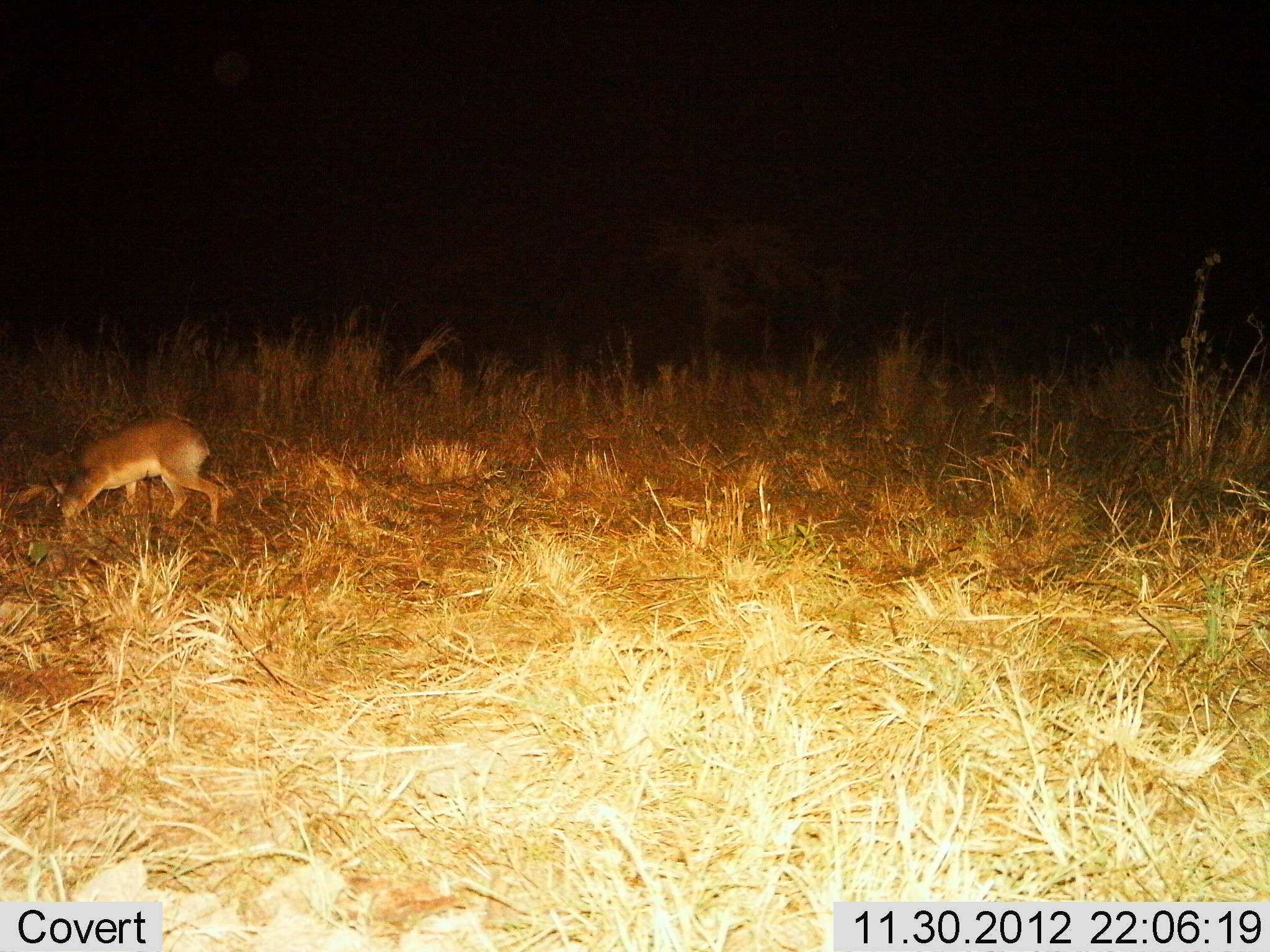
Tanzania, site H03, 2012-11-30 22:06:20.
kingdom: Animalia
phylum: Chordata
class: Mammalia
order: Artiodactyla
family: Bovidae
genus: Redunca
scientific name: Redunca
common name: reedbuck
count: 1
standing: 12%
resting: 0%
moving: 6%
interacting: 0%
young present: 0%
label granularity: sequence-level